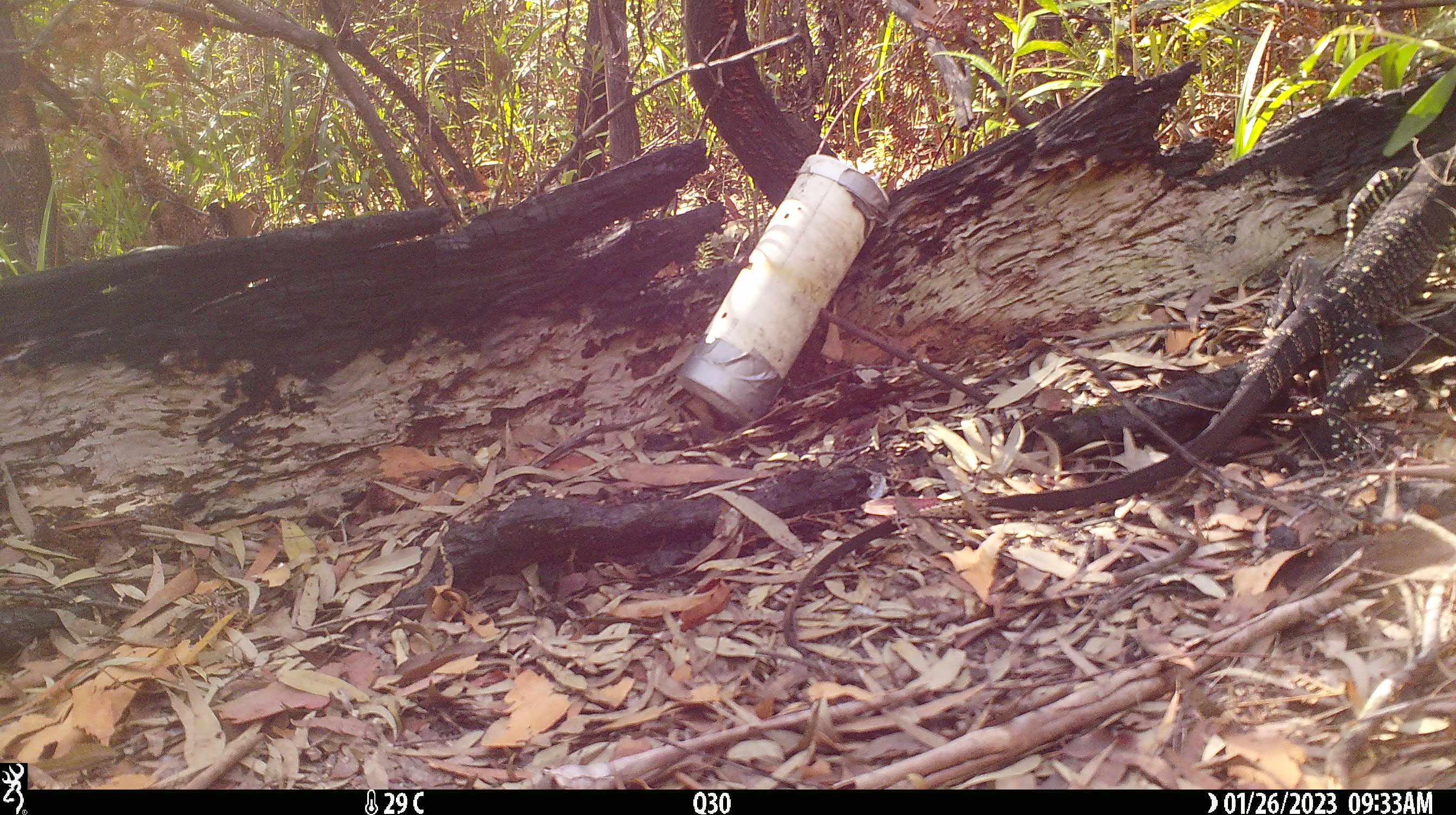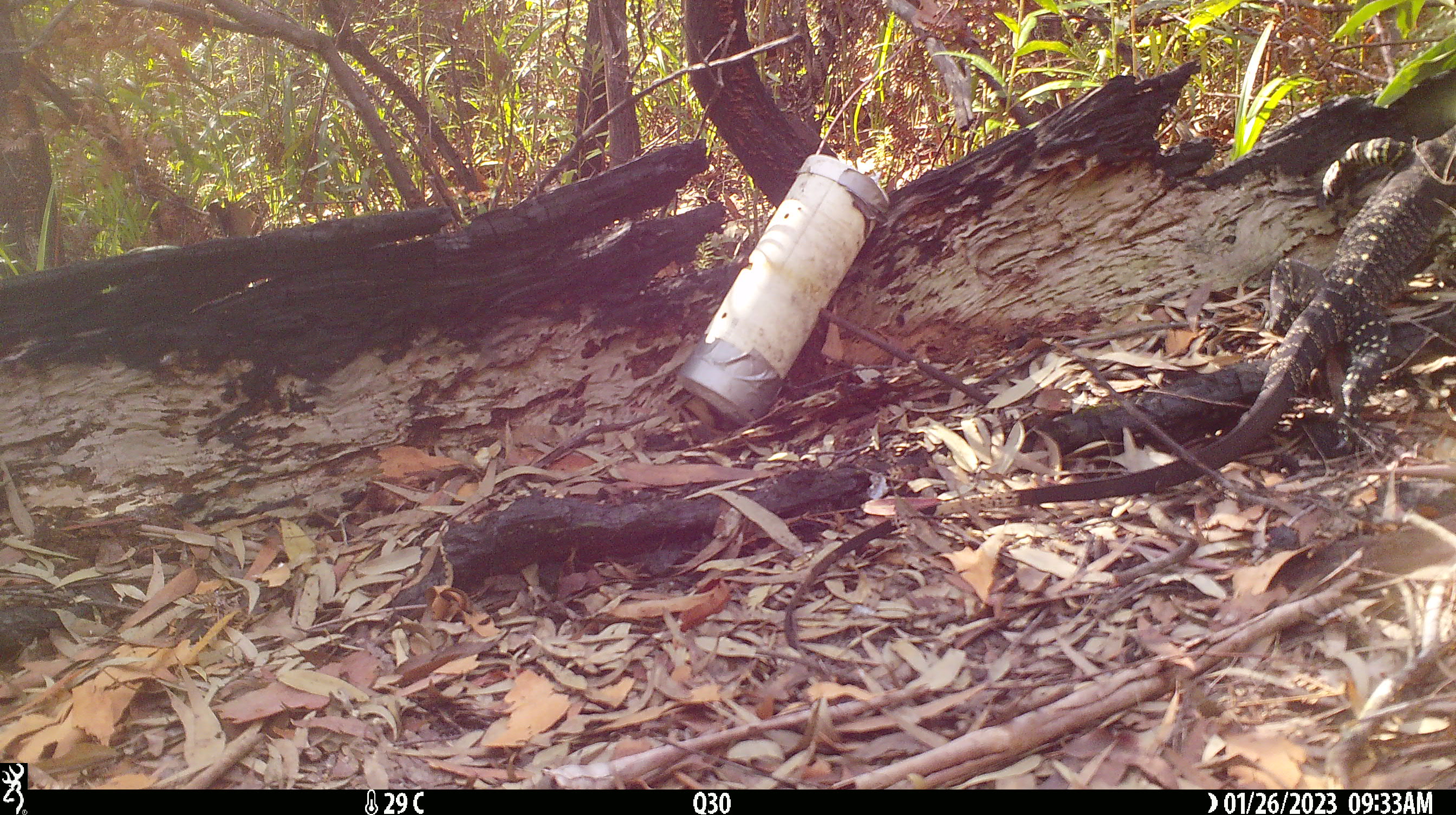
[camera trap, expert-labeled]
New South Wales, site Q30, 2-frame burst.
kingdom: Animalia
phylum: Chordata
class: Reptilia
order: Squamata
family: Varanidae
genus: Varanus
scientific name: Varanus varius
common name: lace monitor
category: goanna